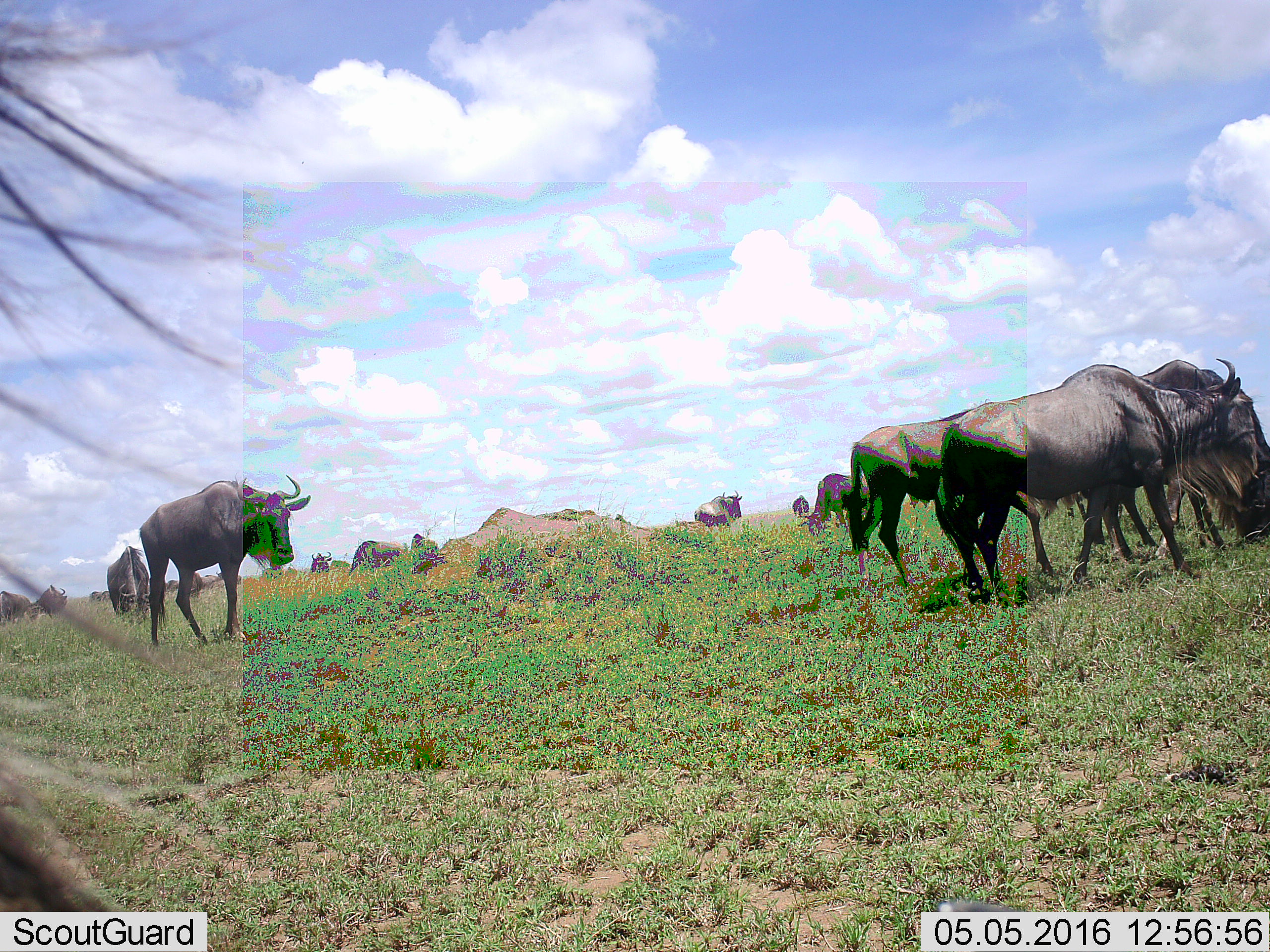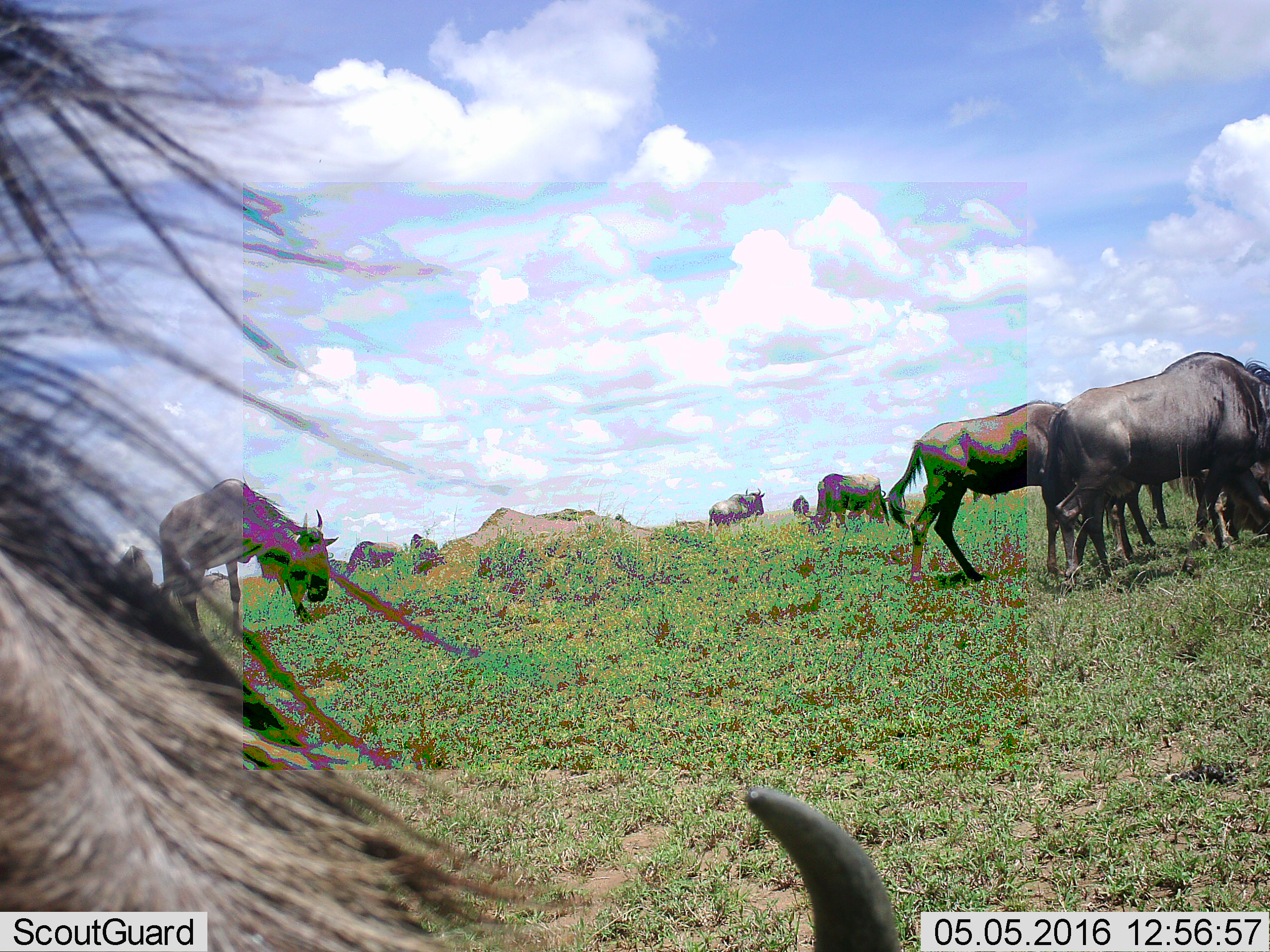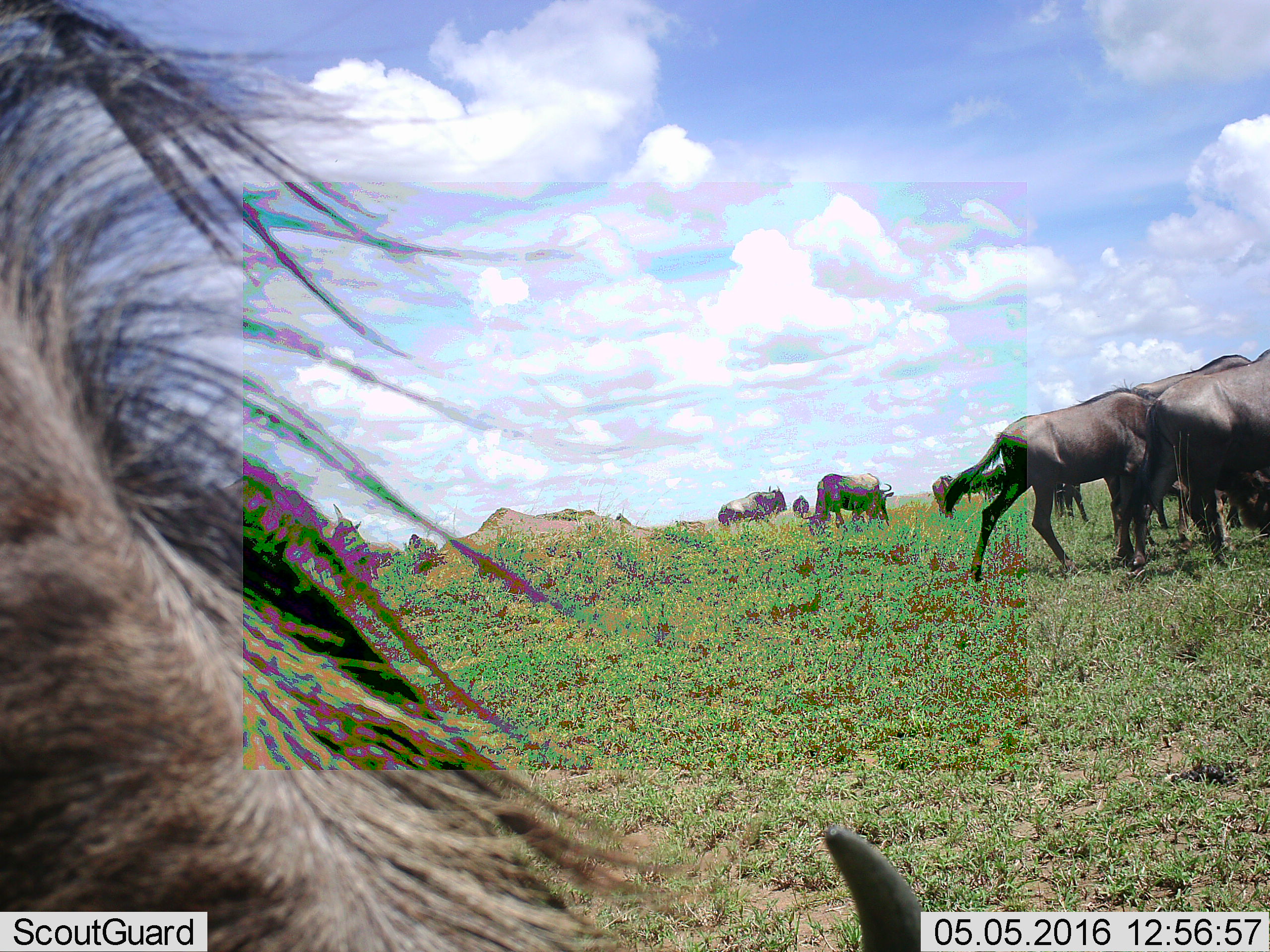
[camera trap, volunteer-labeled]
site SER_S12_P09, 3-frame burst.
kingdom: Animalia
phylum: Chordata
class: Mammalia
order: Artiodactyla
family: Bovidae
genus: Connochaetes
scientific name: Connochaetes taurinus taurinus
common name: blue wildebeest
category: wildebeestblue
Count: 11-50.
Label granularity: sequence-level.